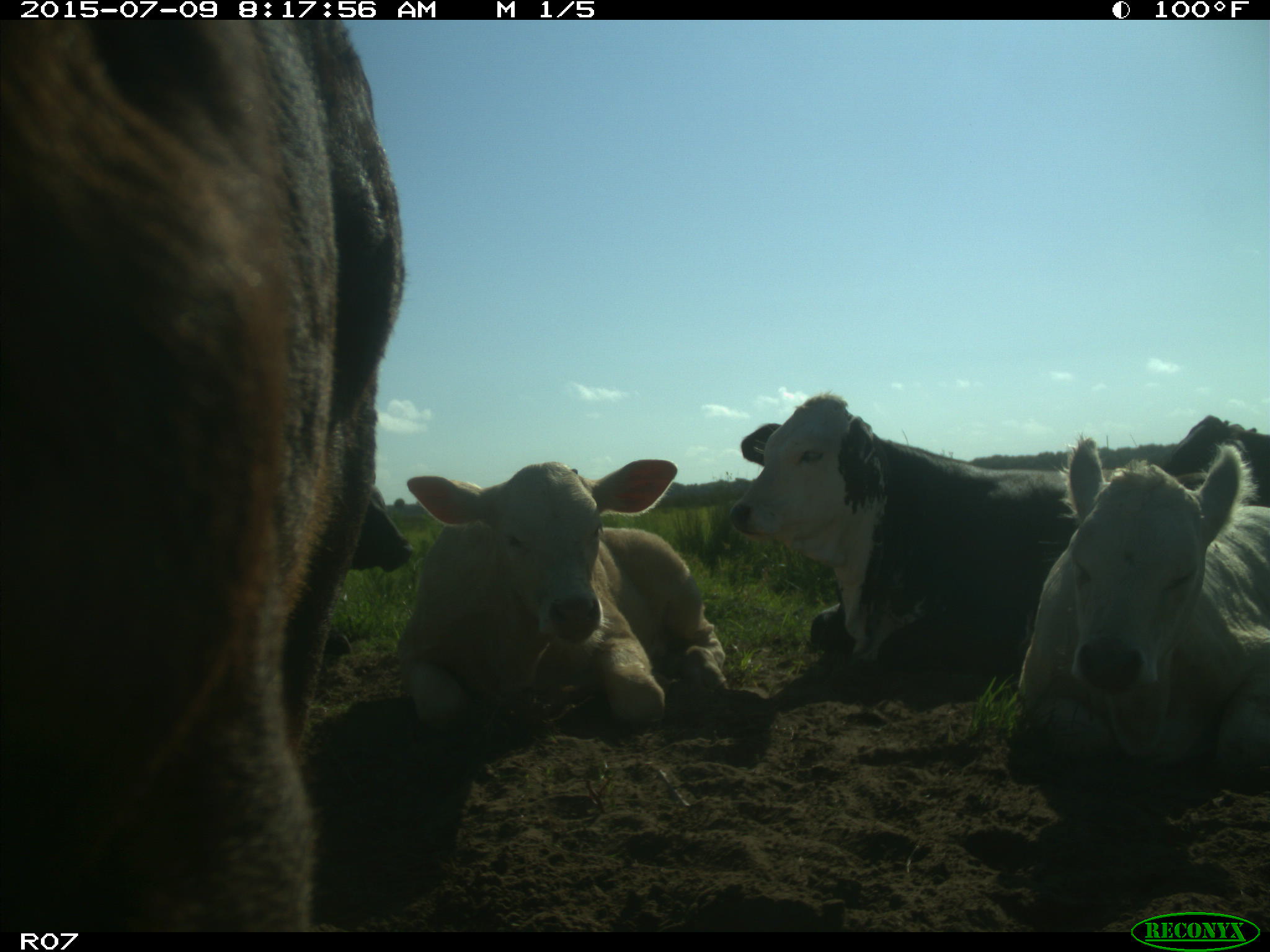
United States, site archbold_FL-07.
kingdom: Animalia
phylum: Chordata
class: Mammalia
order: Artiodactyla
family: Bovidae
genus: Bos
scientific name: Bos taurus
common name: domestic cow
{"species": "Bos taurus (domestic cow)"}